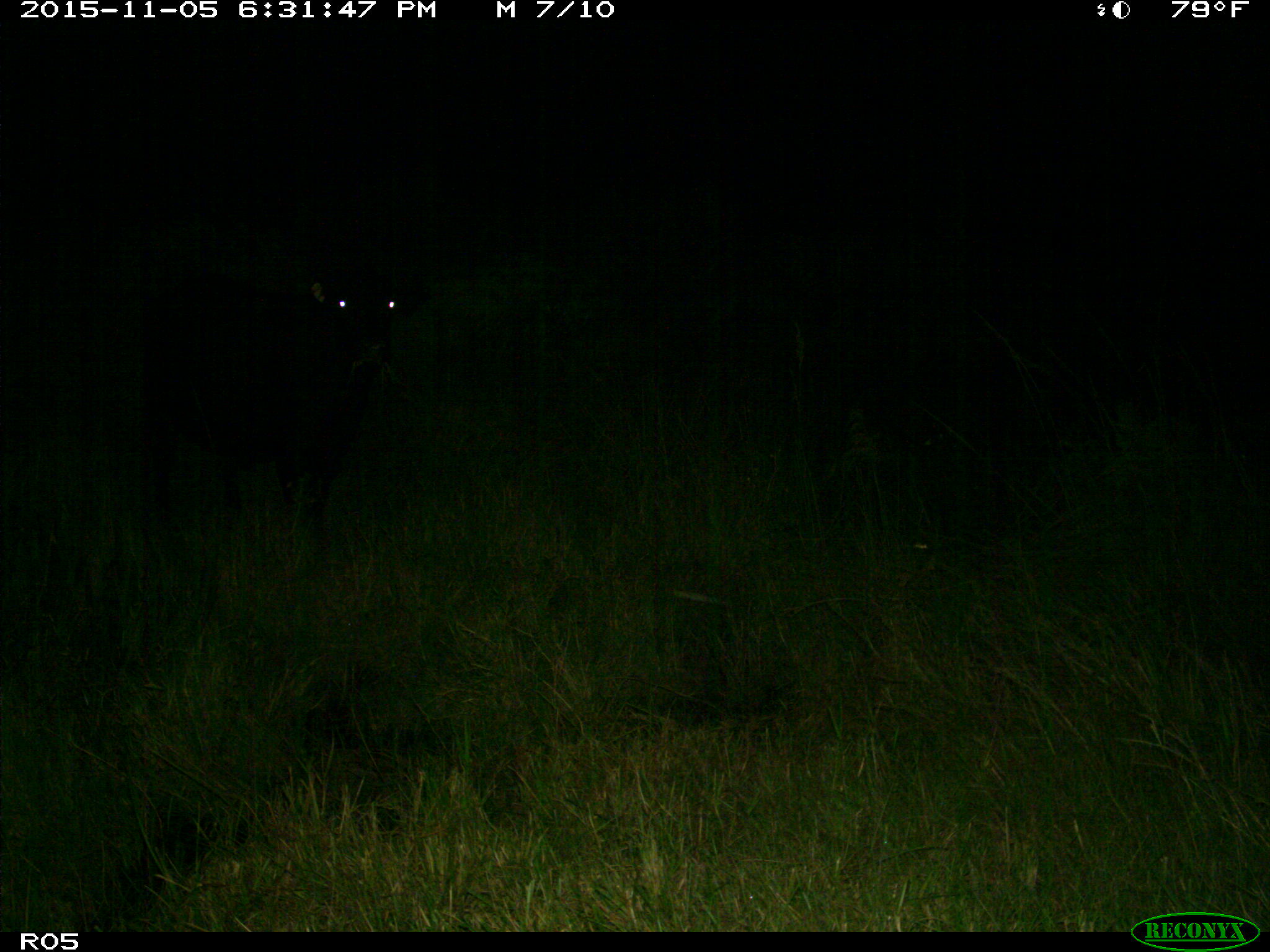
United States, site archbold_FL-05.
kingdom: Animalia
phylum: Chordata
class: Mammalia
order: Artiodactyla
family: Bovidae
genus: Bos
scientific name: Bos taurus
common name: domestic cow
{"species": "Bos taurus (domestic cow)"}